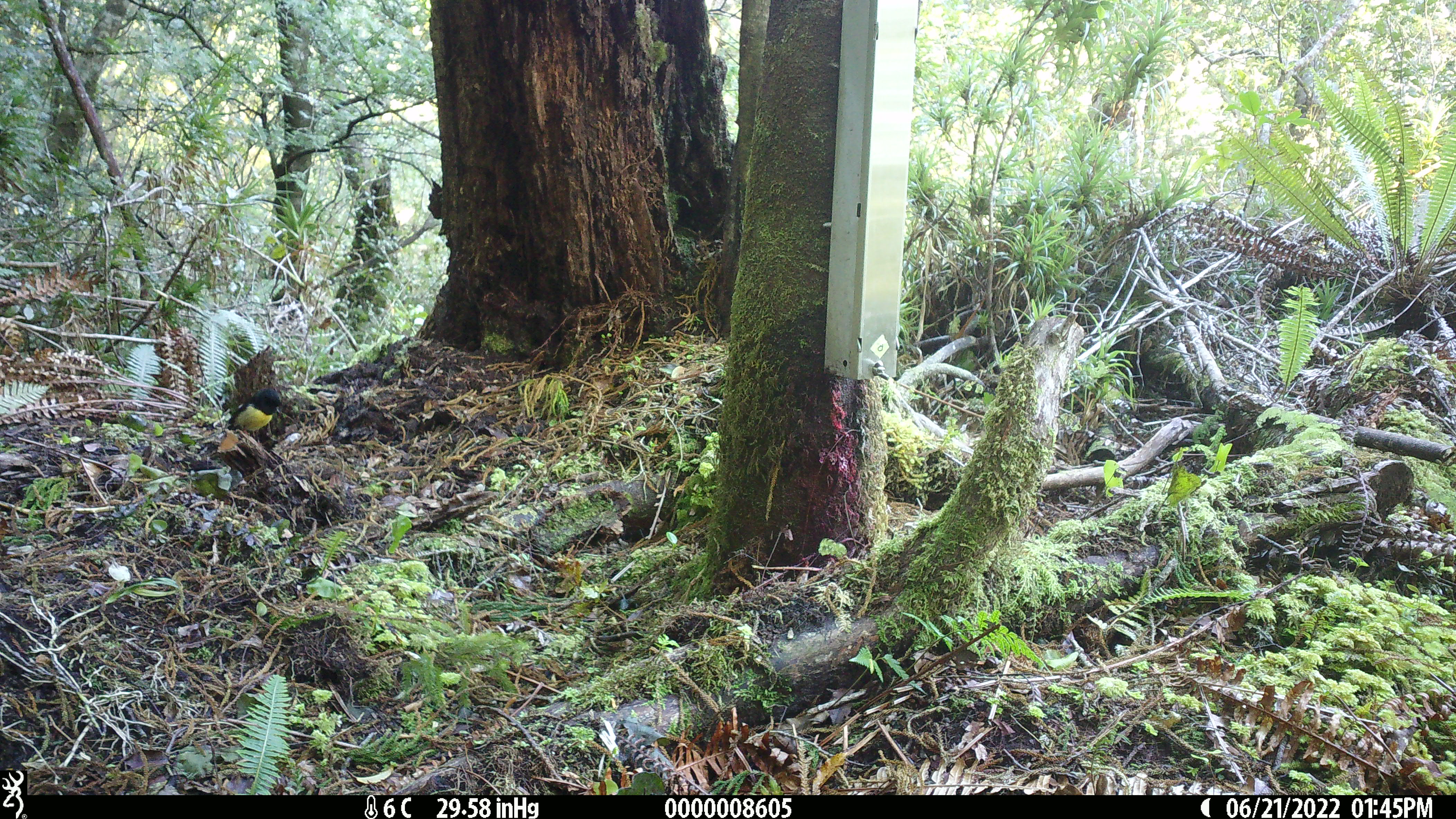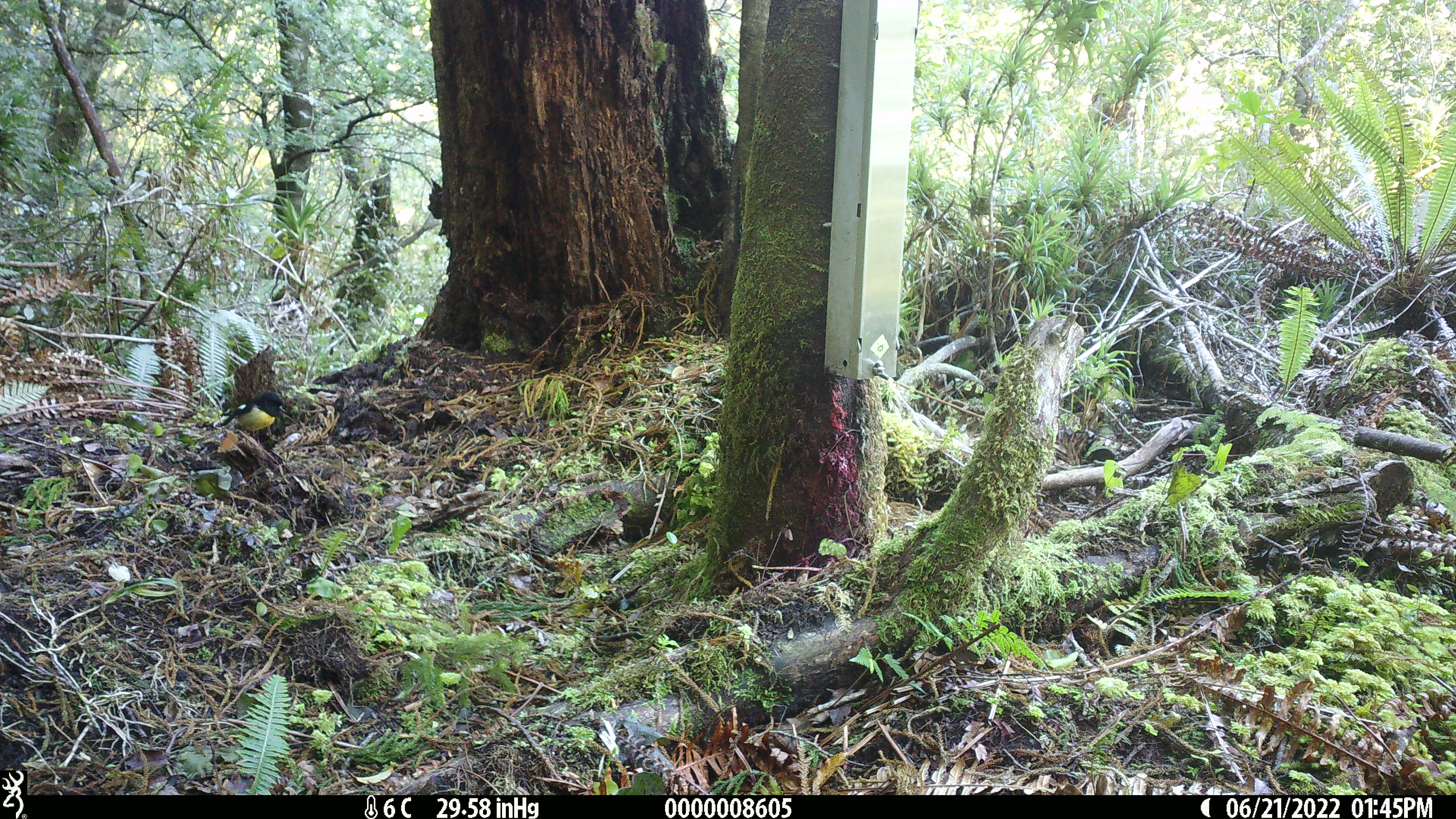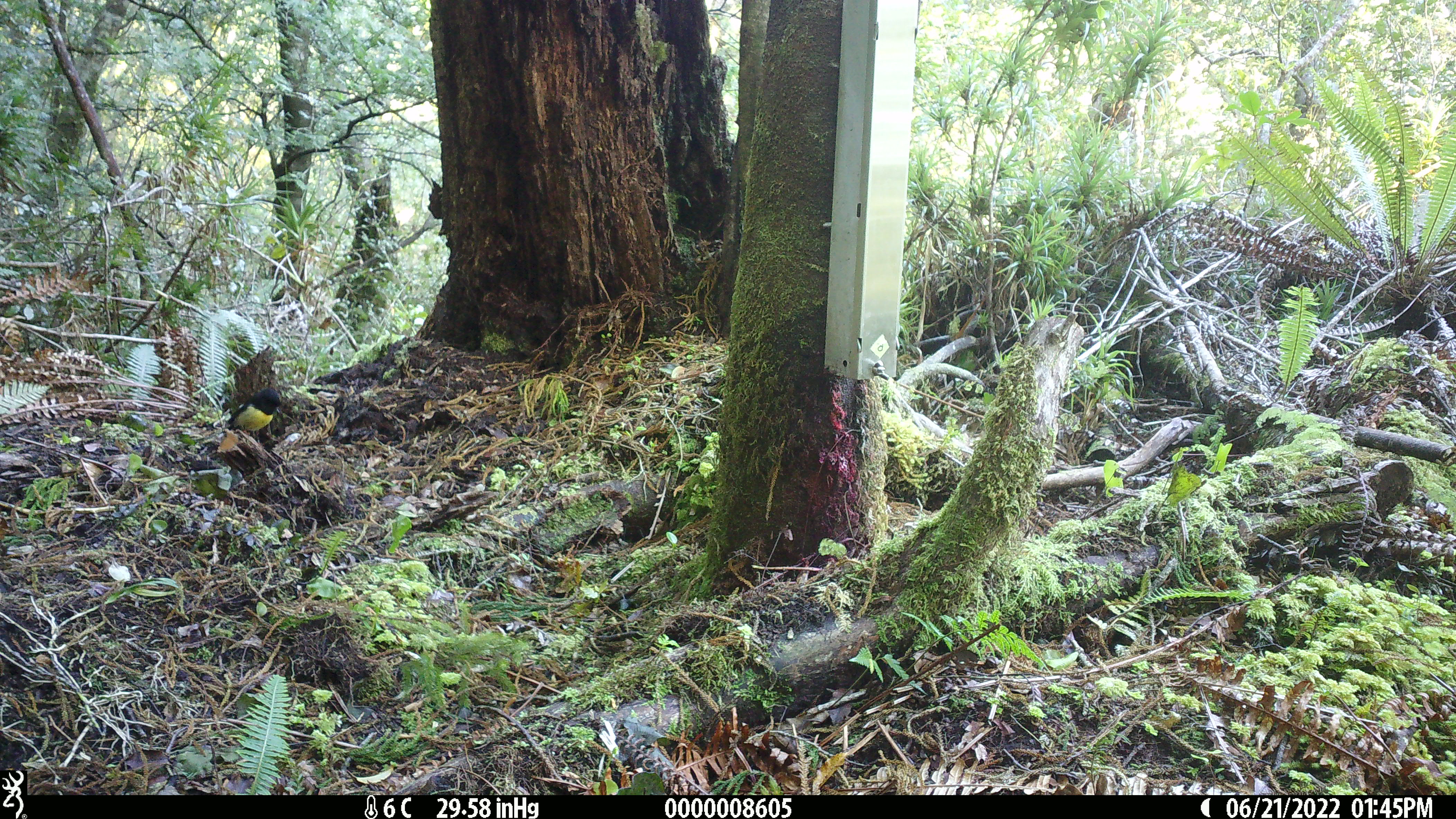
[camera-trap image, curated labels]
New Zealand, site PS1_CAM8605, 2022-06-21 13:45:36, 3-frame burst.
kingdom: Animalia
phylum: Chordata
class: Aves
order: Passeriformes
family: Petroicidae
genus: Petroica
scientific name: Petroica macrocephala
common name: tomtit